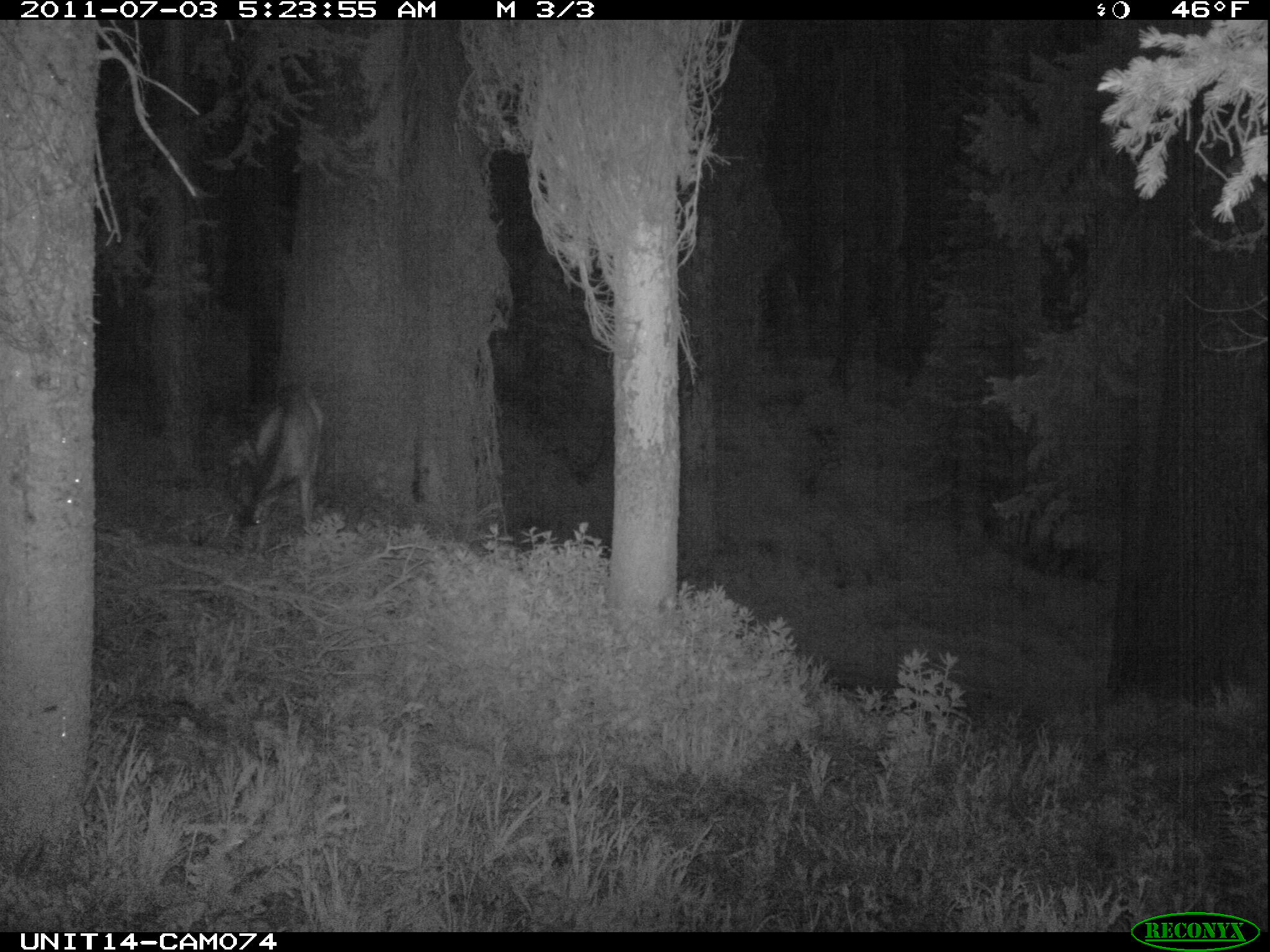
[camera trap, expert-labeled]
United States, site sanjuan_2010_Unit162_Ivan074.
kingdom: Animalia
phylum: Chordata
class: Mammalia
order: Artiodactyla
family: Cervidae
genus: Odocoileus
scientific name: Odocoileus hemionus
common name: mule deer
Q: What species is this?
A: Odocoileus hemionus (mule deer).